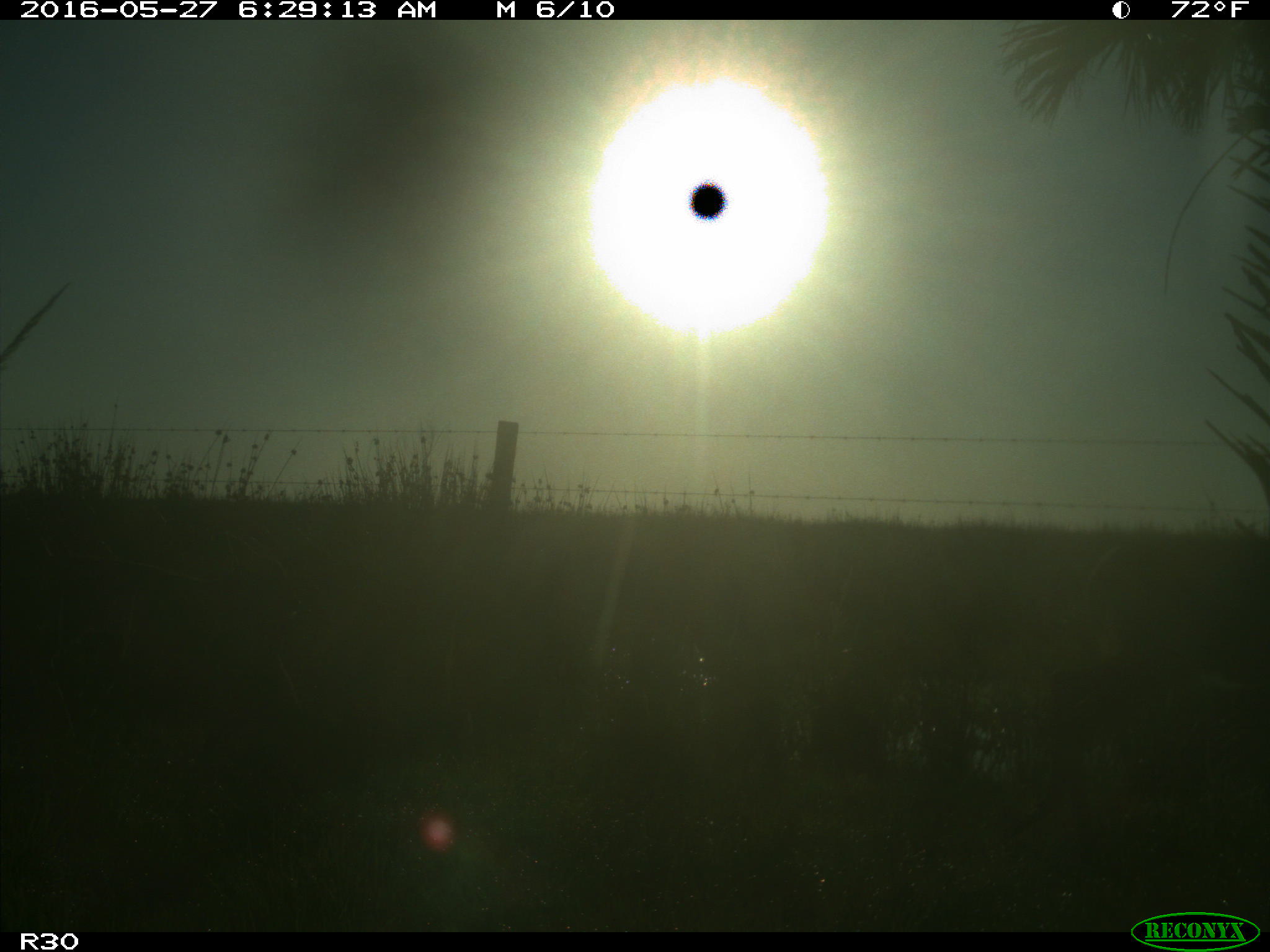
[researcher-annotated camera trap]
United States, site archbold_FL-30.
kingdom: Animalia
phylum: Chordata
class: Mammalia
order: Artiodactyla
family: Cervidae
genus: Odocoileus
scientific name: Odocoileus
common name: deer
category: unidentified deer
Unidentified deer (deer) (Odocoileus).